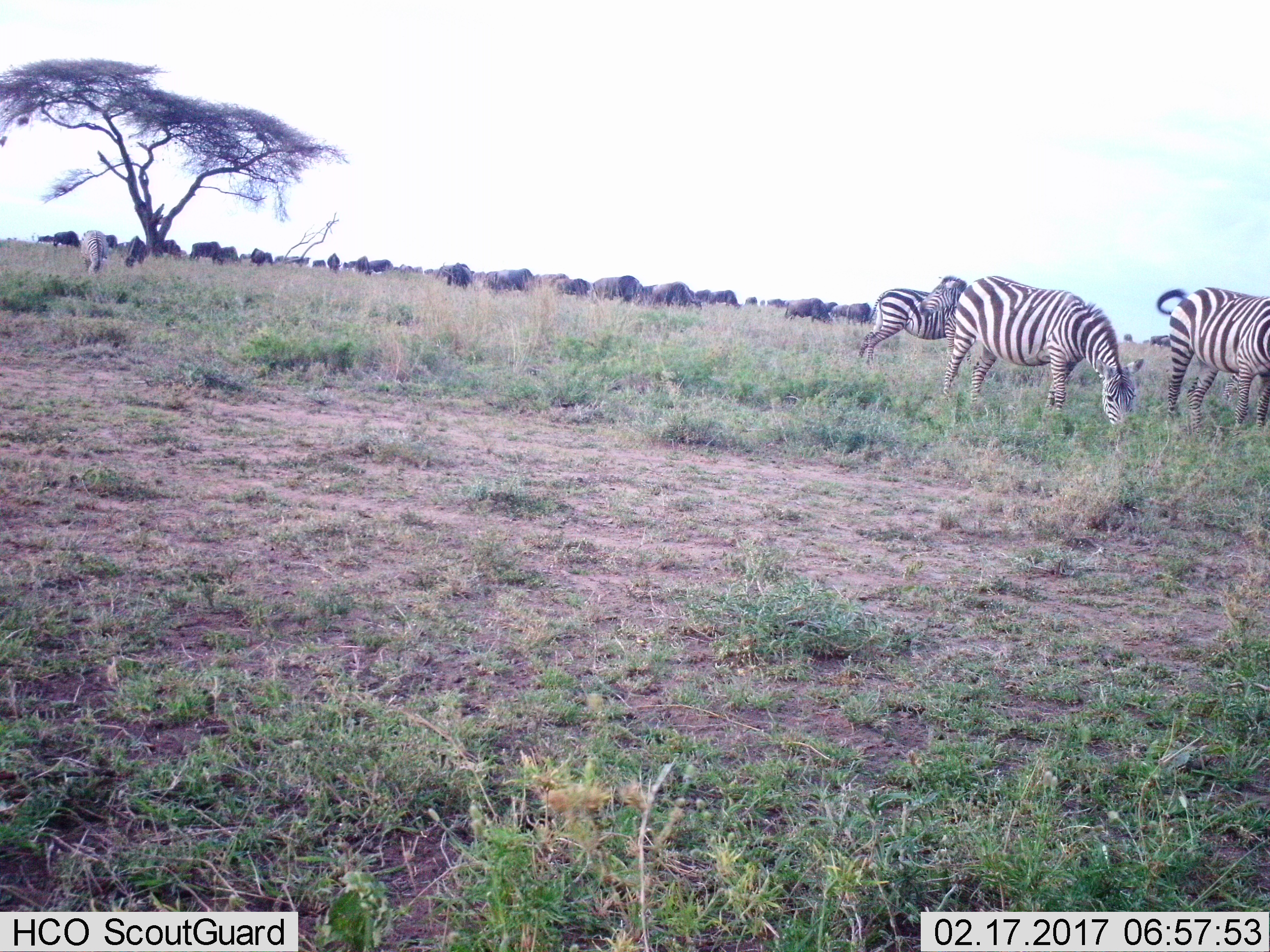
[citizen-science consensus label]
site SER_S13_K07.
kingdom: Animalia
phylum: Chordata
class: Mammalia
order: Artiodactyla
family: Bovidae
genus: Connochaetes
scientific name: Connochaetes taurinus taurinus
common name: blue wildebeest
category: wildebeestblue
Wildebeestblue (blue wildebeest) (Connochaetes taurinus taurinus), count 11-50. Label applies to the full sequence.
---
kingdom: Animalia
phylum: Chordata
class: Mammalia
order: Perissodactyla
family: Equidae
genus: Equus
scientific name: Equus quagga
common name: plains zebra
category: zebraplains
Zebraplains (plains zebra) (Equus quagga), count 4. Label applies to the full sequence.